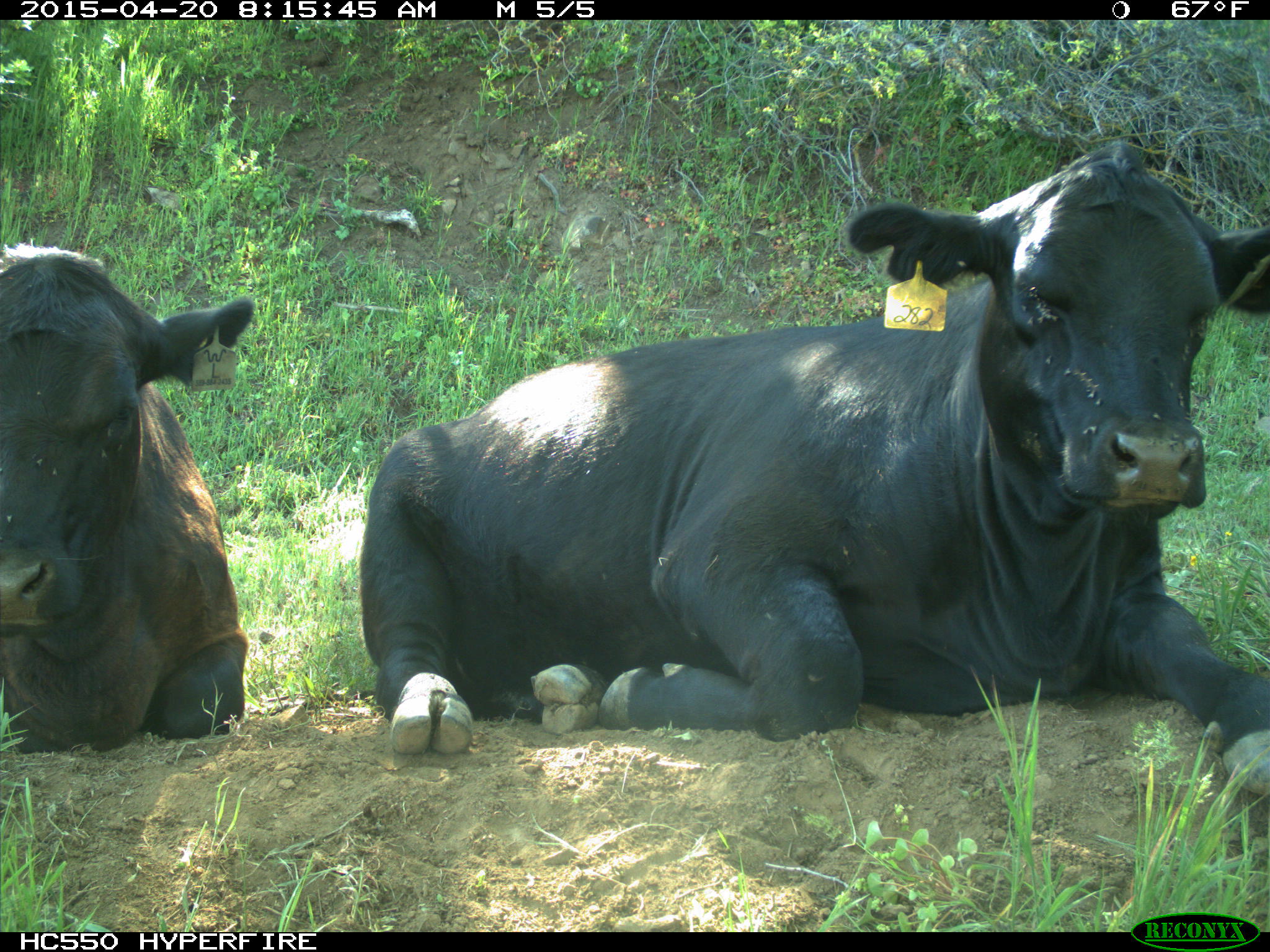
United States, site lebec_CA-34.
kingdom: Animalia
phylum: Chordata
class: Mammalia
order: Artiodactyla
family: Bovidae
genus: Bos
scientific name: Bos taurus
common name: domestic cow